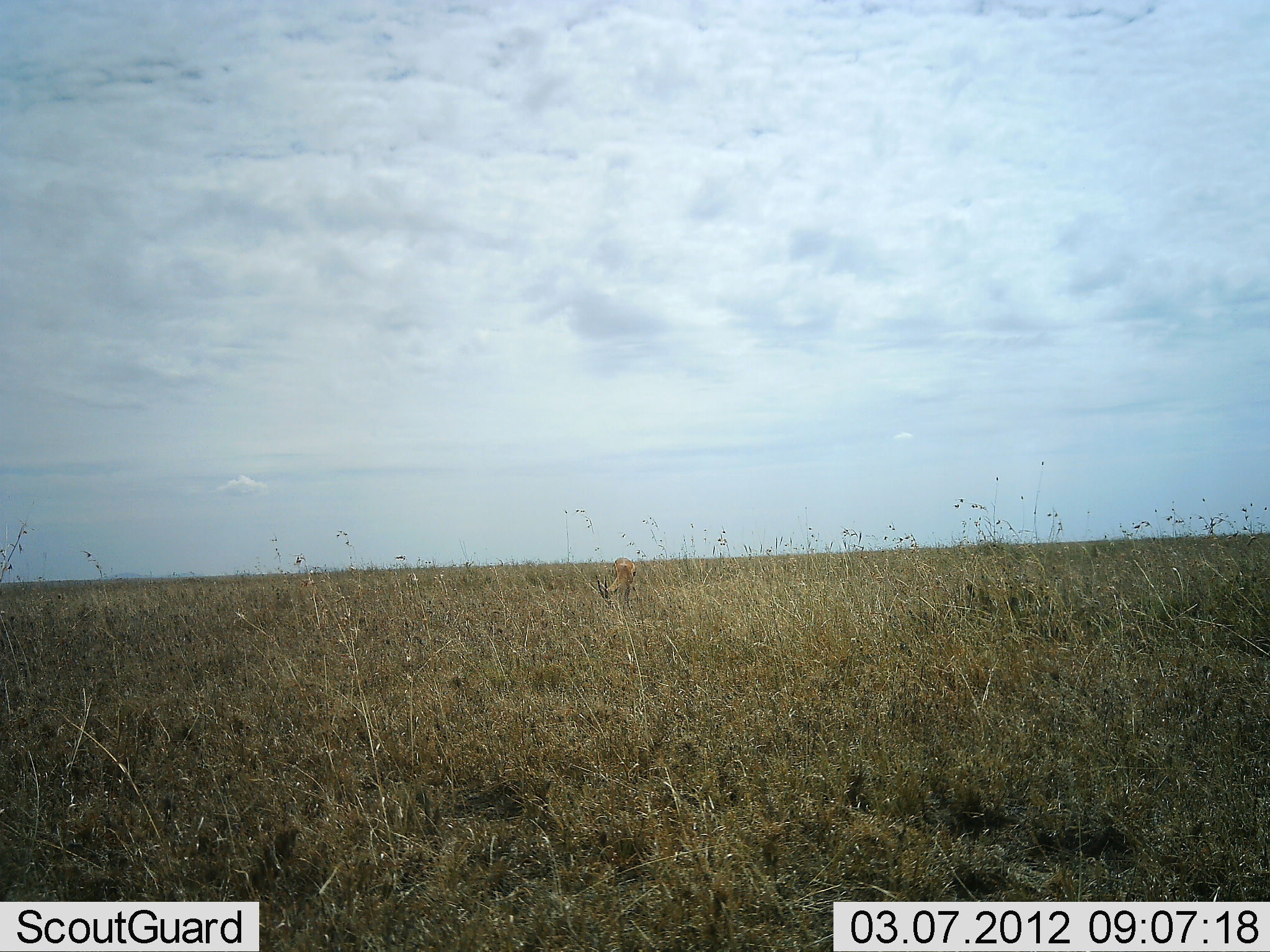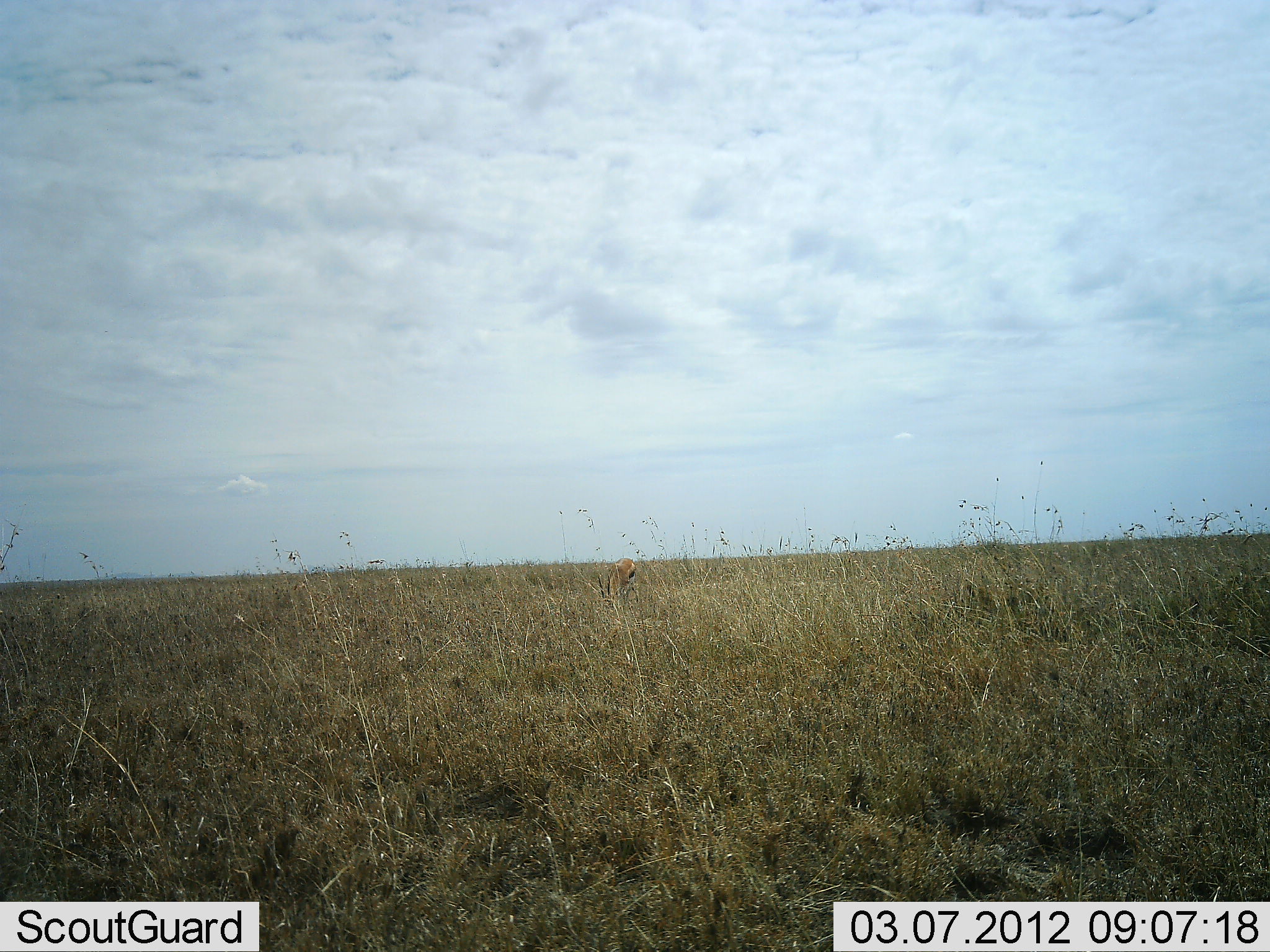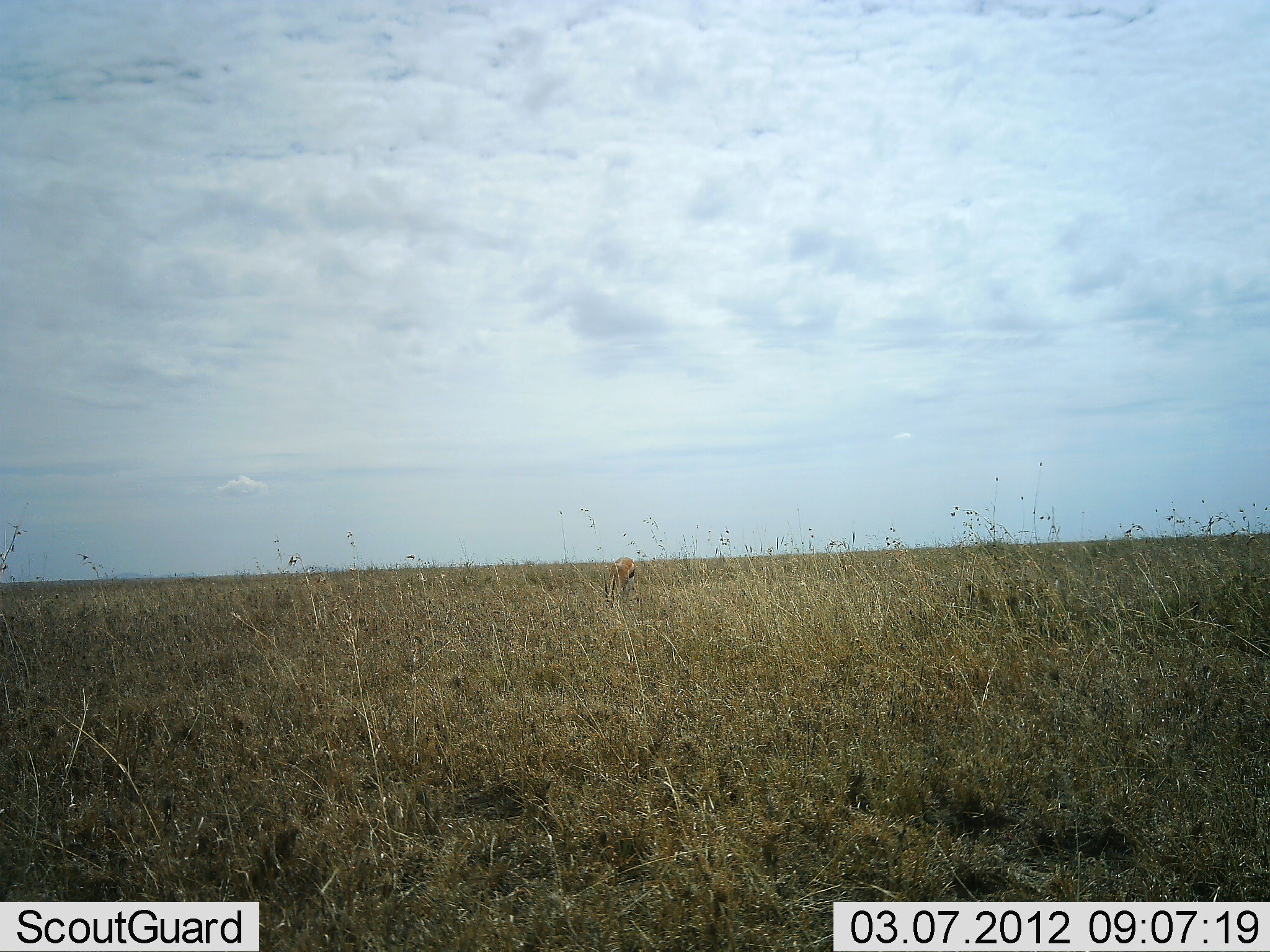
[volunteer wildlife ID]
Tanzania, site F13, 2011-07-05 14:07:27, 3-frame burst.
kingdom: Animalia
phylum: Chordata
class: Mammalia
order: Artiodactyla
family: Bovidae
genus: Eudorcas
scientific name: Eudorcas thomsonii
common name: thomson's gazelle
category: gazellethomsons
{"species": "gazellethomsons (thomson's gazelle) (Eudorcas thomsonii)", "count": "1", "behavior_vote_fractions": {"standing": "36%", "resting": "0%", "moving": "0%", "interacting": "0%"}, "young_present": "0%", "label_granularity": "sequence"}